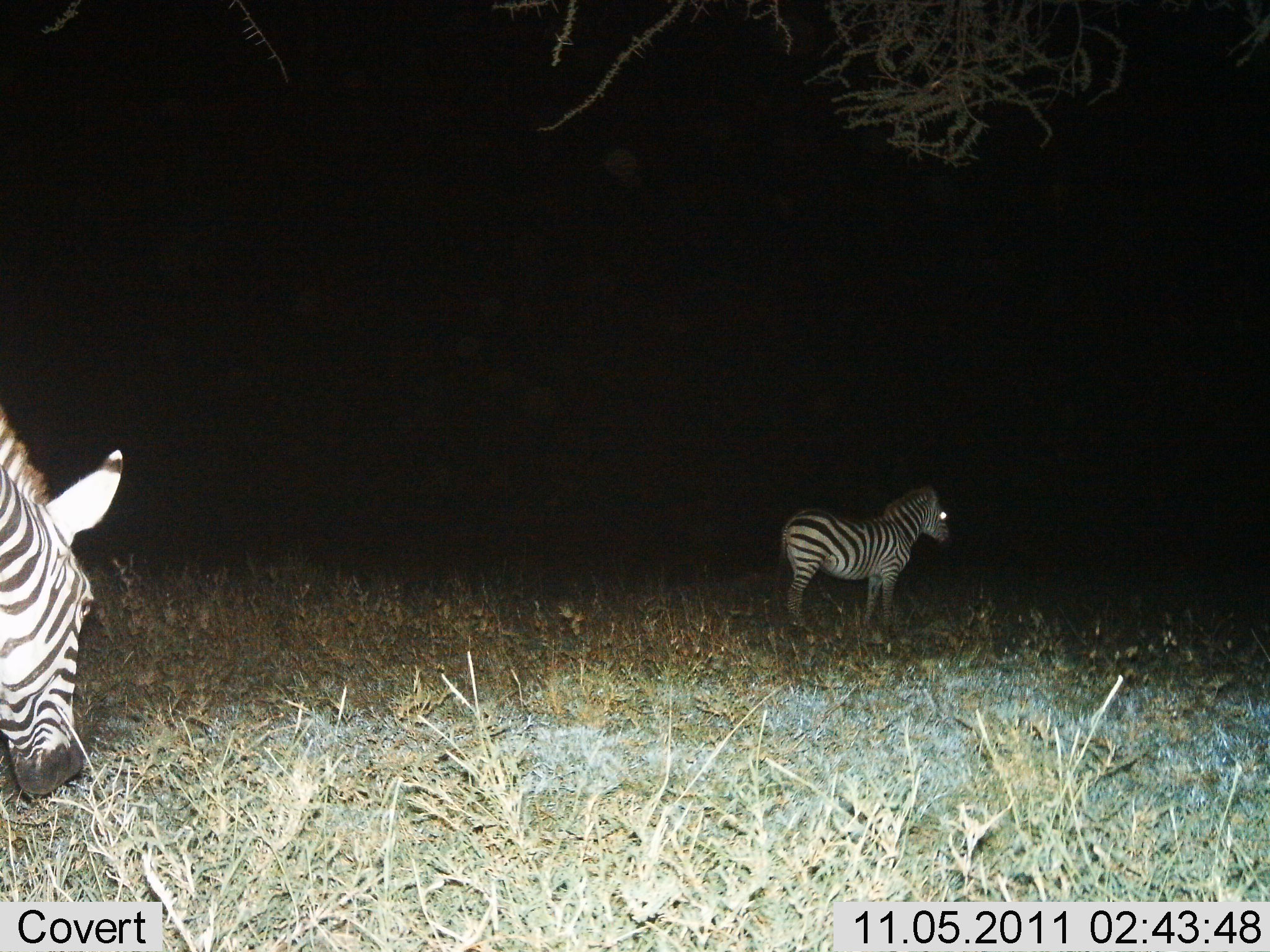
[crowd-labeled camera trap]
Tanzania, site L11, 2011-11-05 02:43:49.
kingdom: Animalia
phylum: Chordata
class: Mammalia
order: Perissodactyla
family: Equidae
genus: Equus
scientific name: Equus quagga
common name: plains zebra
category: zebra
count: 2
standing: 80%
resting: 0%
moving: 13%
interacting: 0%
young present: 0%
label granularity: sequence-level